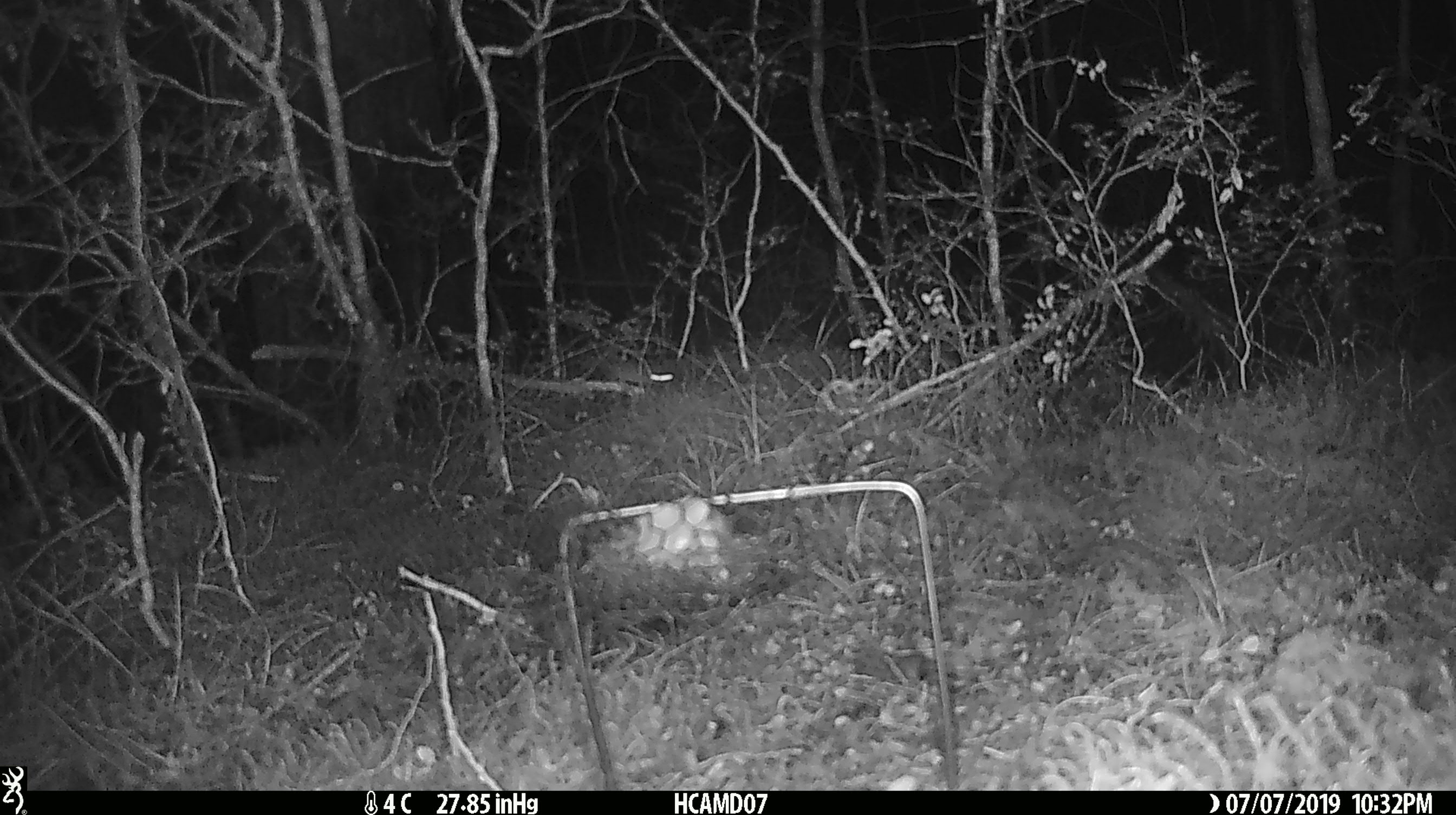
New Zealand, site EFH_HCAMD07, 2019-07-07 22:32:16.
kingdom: Animalia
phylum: Chordata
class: Mammalia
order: Rodentia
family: Muridae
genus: Mus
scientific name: Mus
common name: mouse